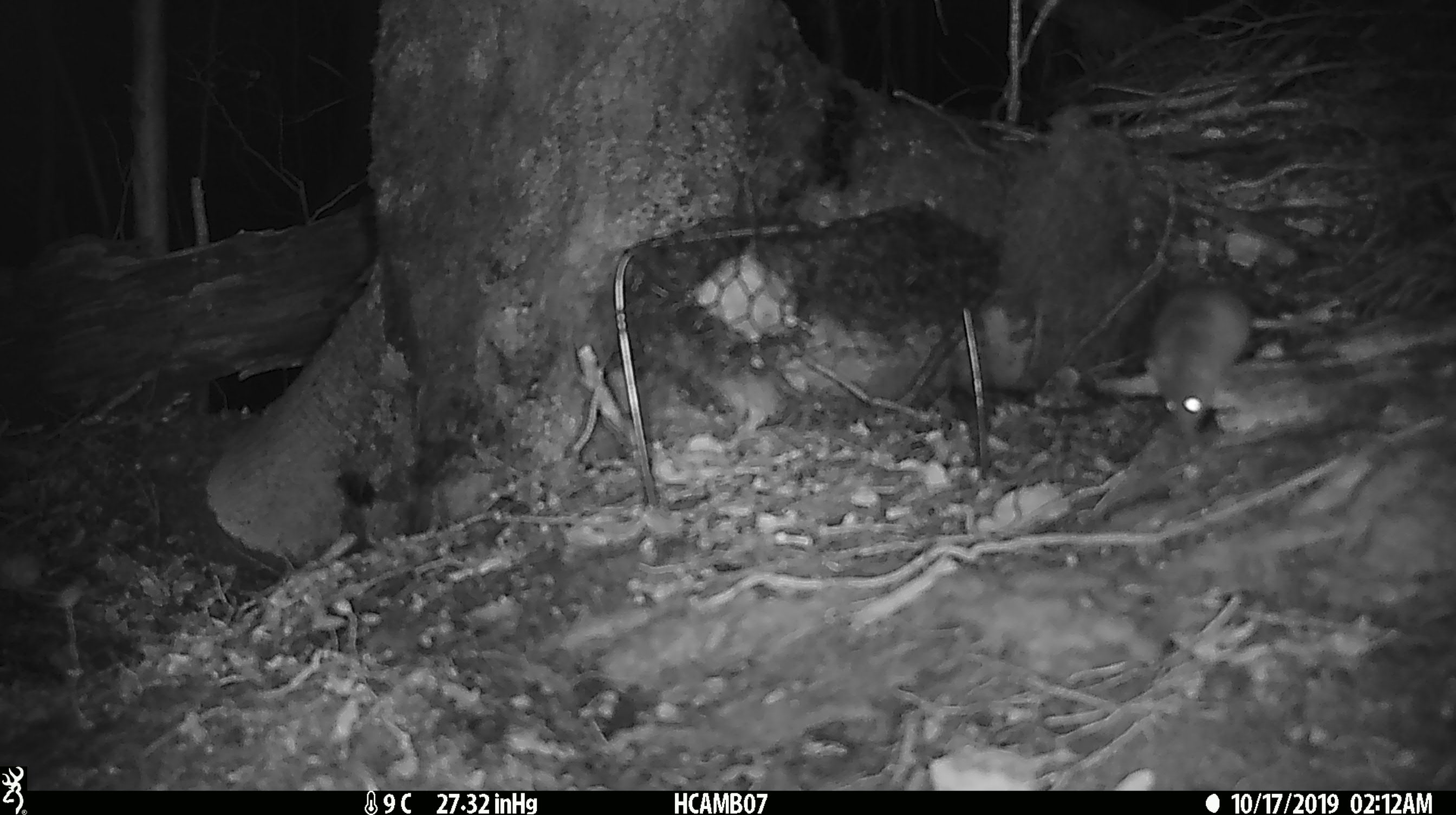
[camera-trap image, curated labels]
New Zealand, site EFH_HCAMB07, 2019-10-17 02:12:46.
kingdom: Animalia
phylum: Chordata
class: Mammalia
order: Rodentia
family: Muridae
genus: Mus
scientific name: Mus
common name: mouse